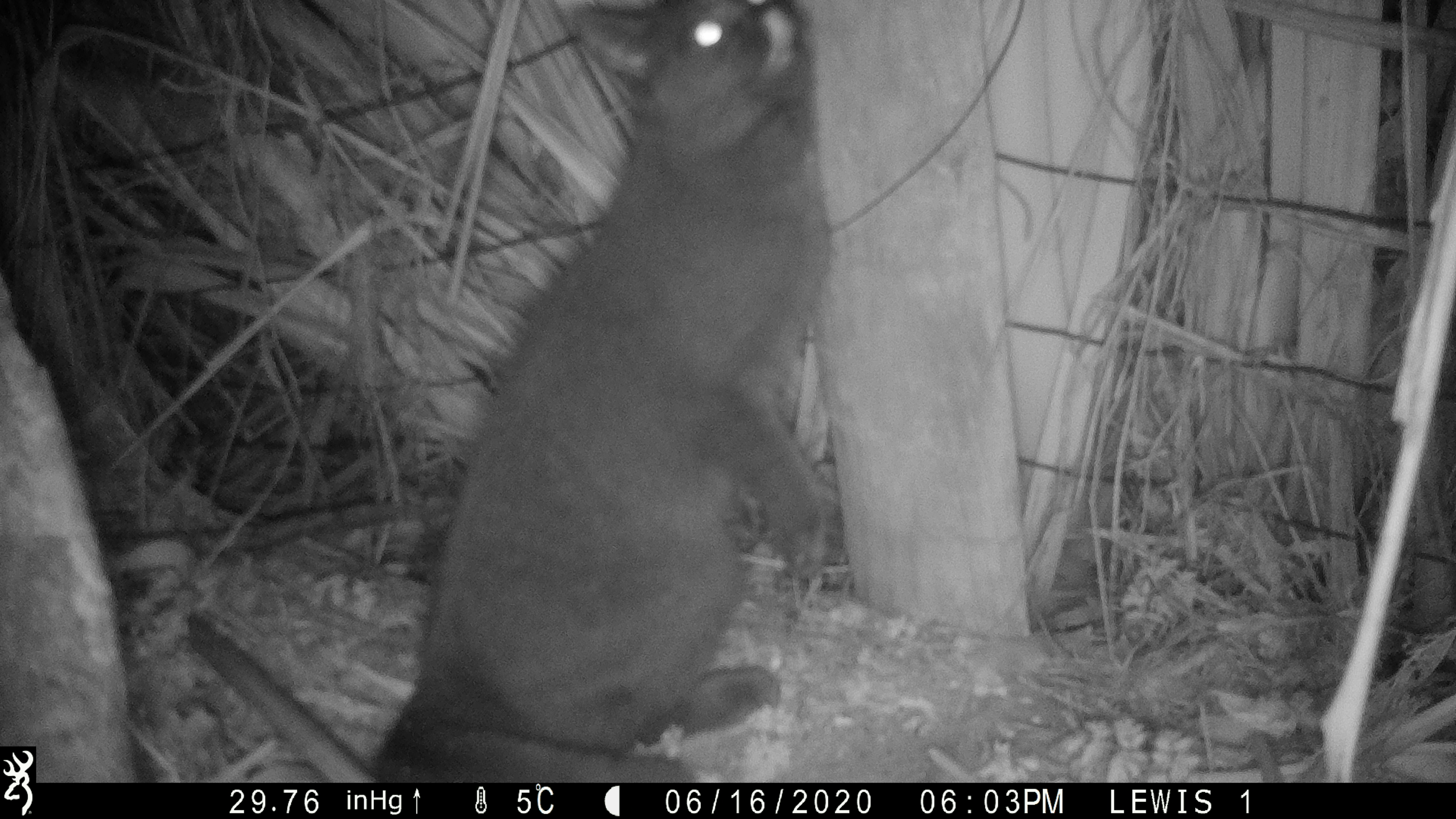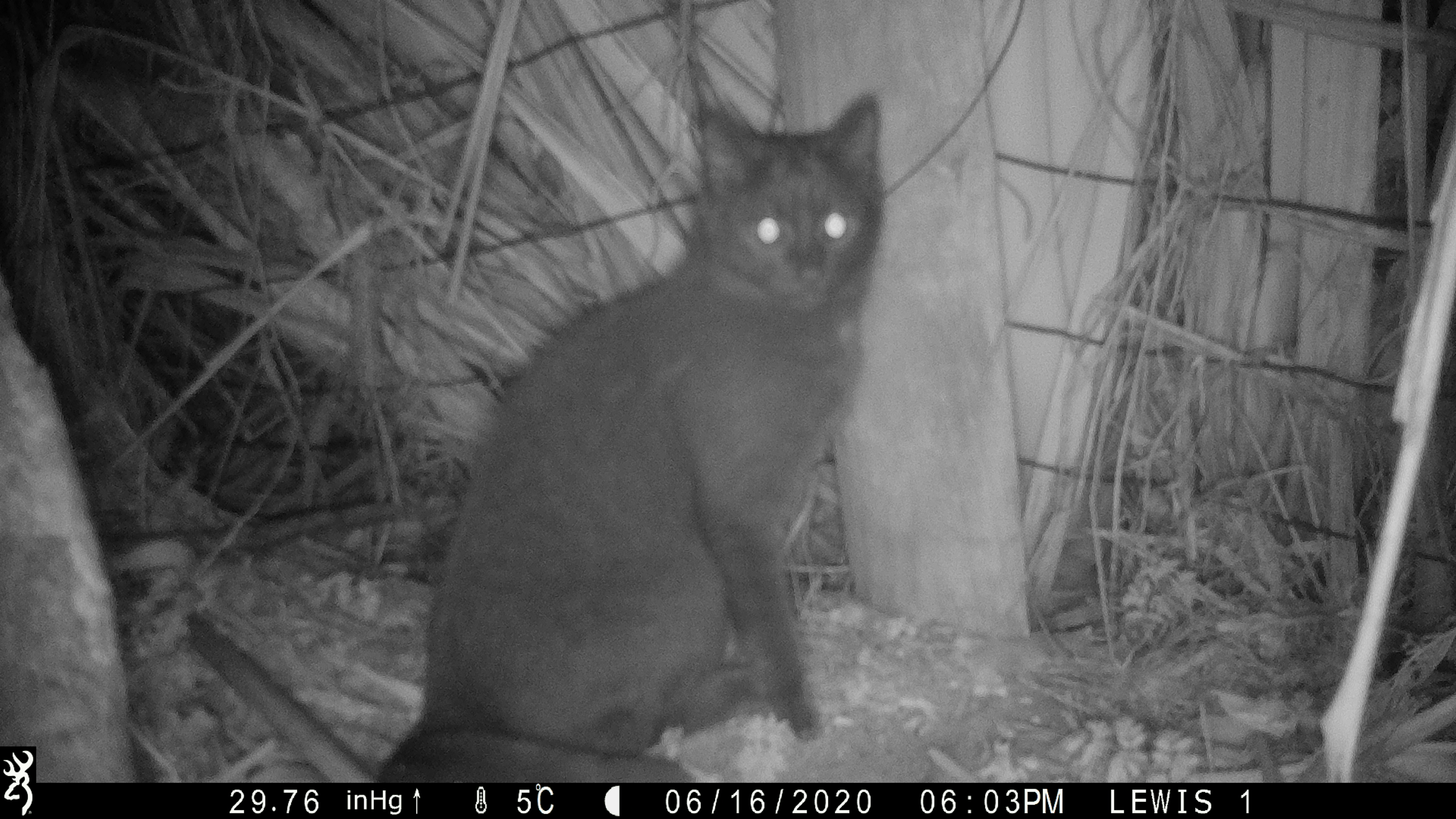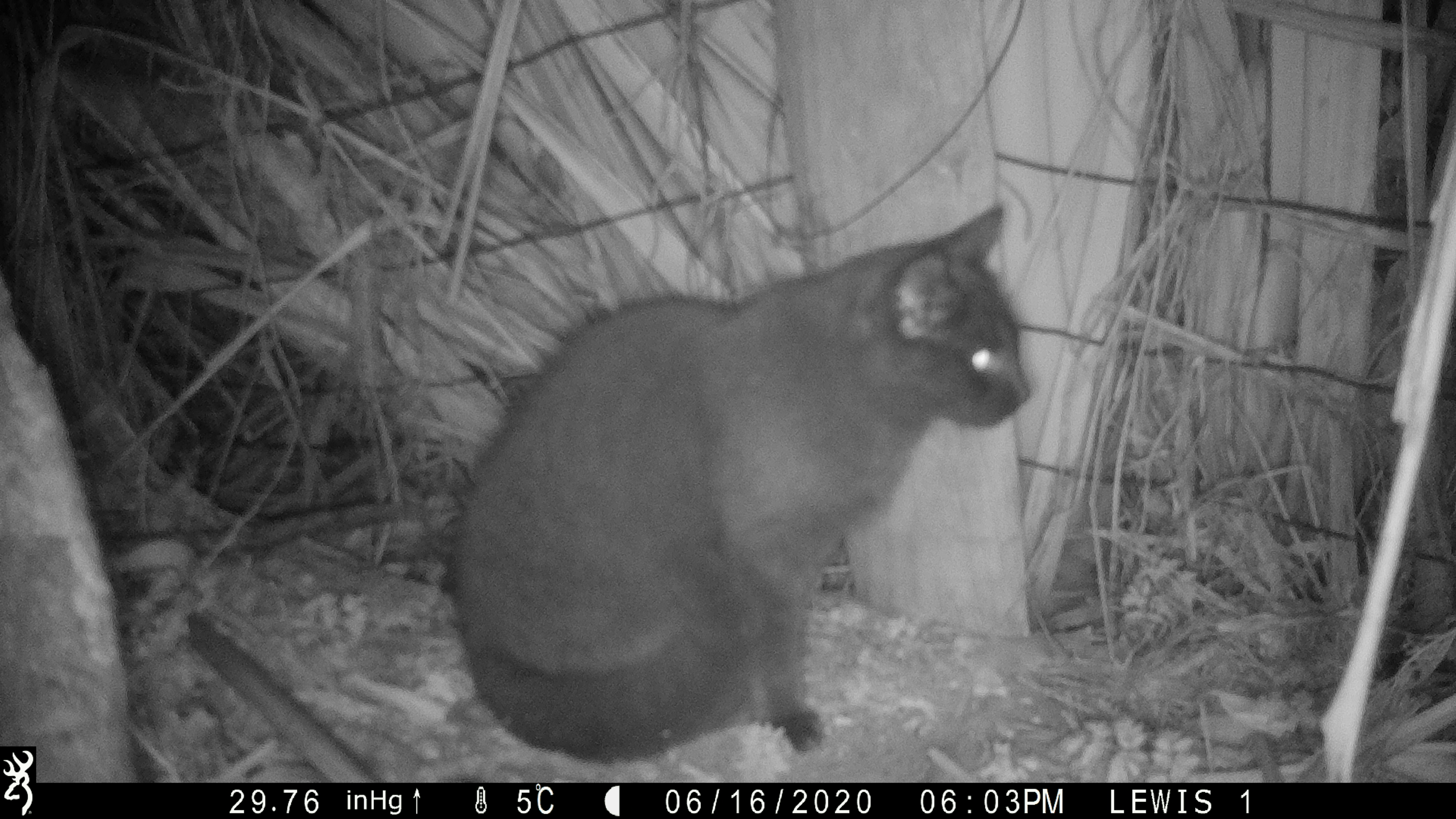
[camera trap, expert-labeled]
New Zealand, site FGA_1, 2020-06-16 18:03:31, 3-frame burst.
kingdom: Animalia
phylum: Chordata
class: Mammalia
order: Carnivora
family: Felidae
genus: Felis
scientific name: Felis catus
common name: domestic cat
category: cat